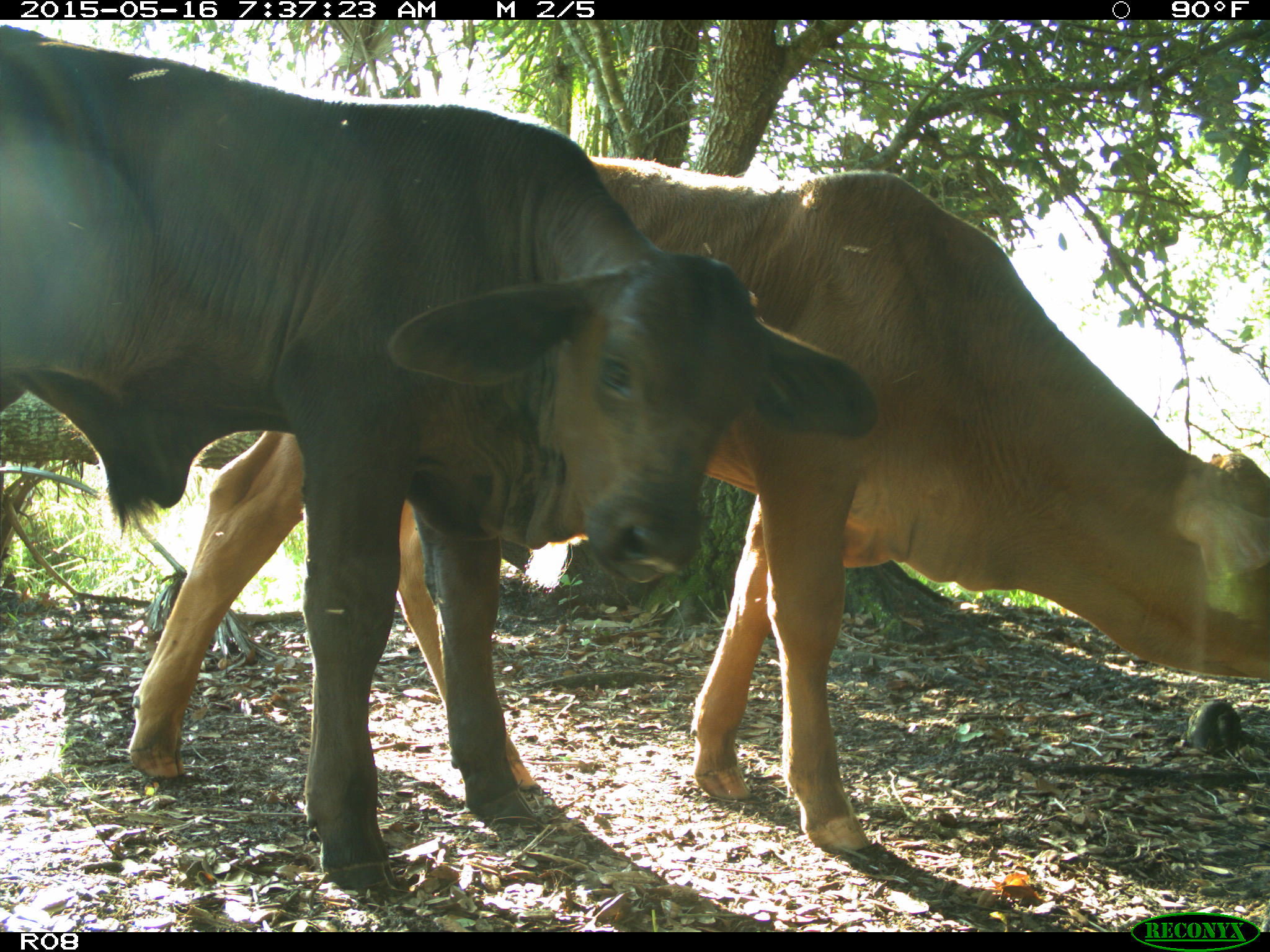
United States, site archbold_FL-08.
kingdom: Animalia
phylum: Chordata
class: Mammalia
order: Artiodactyla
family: Bovidae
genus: Bos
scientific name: Bos taurus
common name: domestic cow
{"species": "Bos taurus (domestic cow)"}